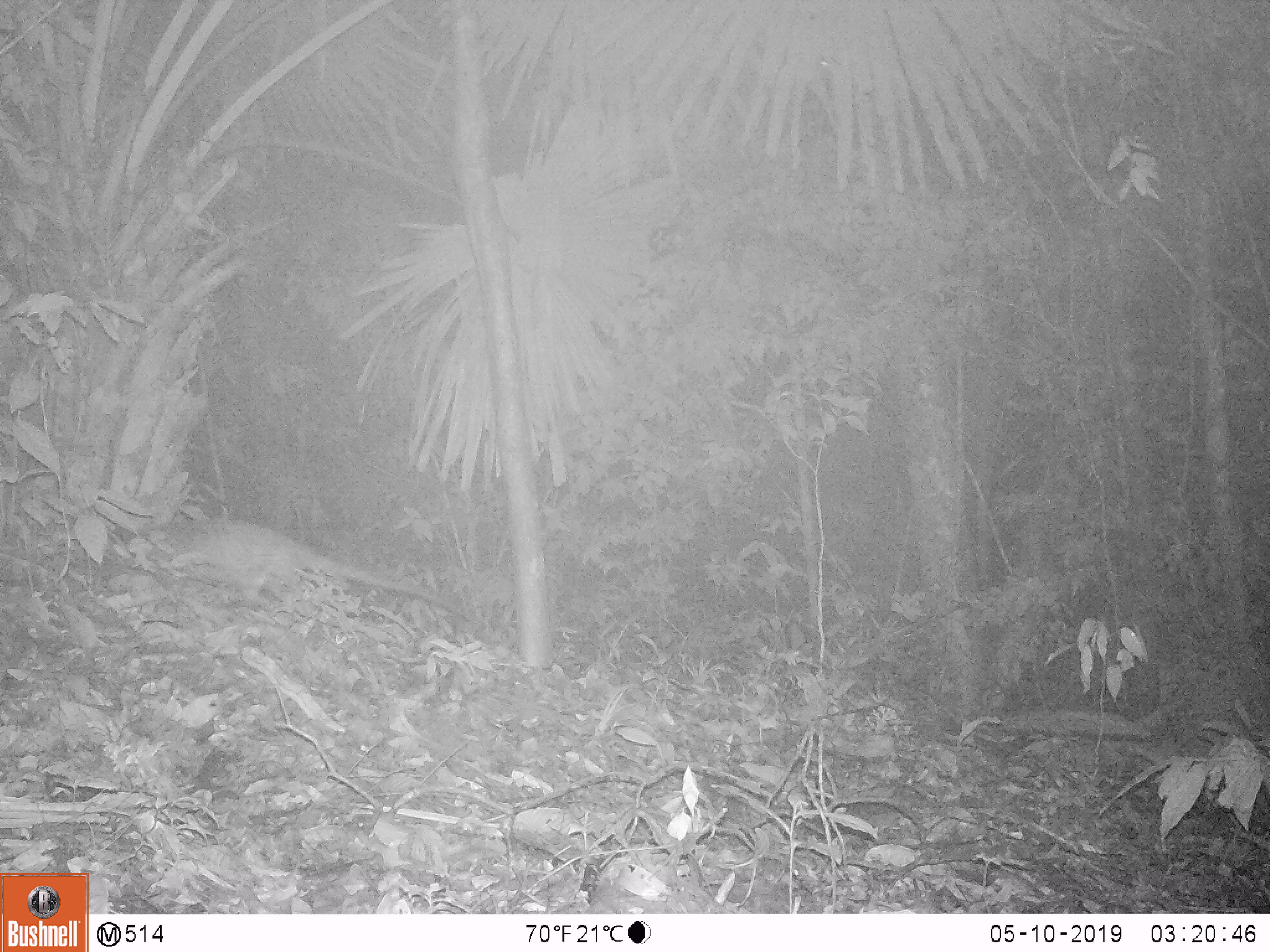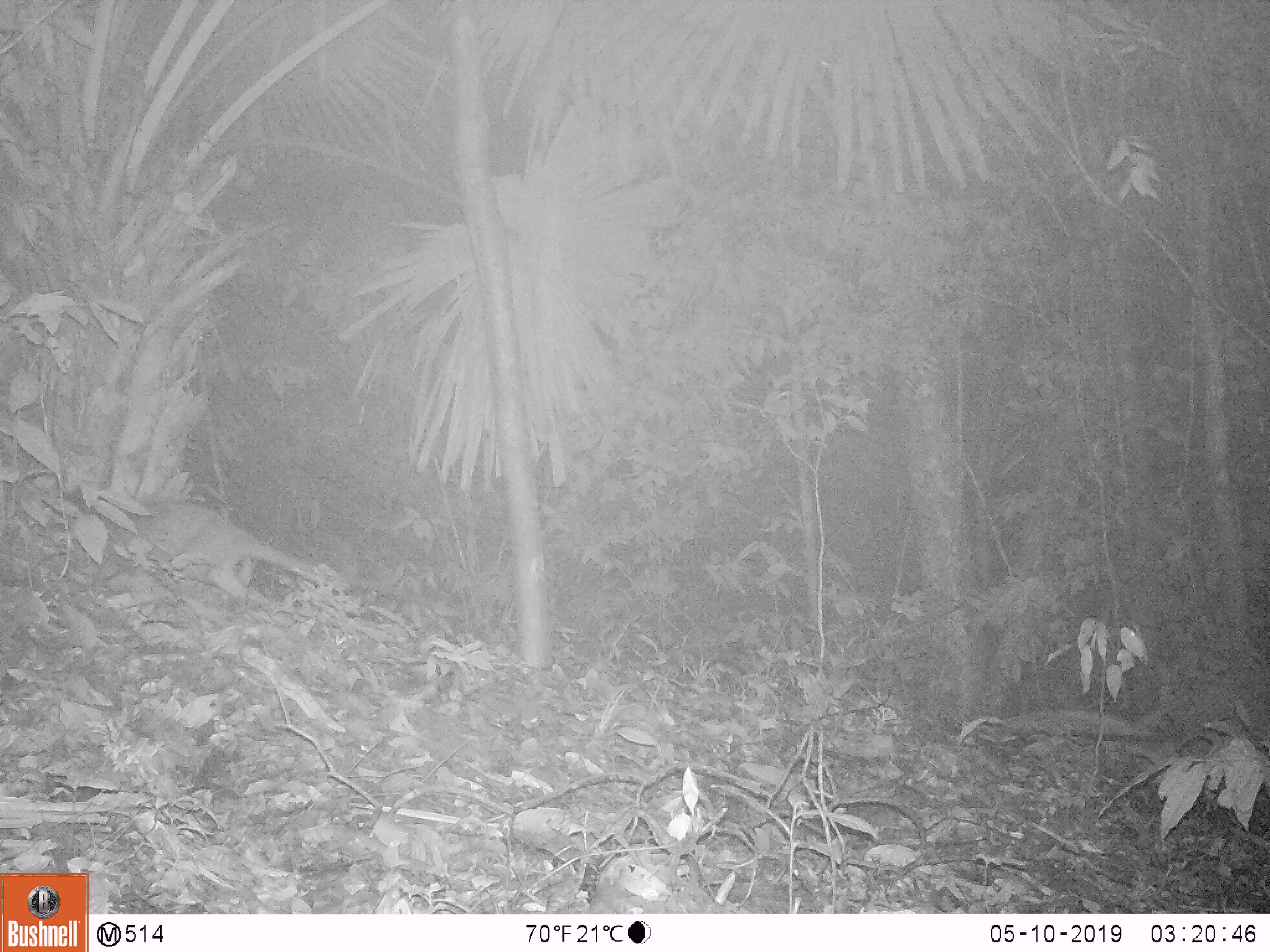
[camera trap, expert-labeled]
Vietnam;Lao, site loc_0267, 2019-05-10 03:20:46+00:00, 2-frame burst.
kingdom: Animalia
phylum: Chordata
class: Mammalia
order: Carnivora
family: Viverridae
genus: Paguma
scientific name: Paguma larvata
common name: masked palm civet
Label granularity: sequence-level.